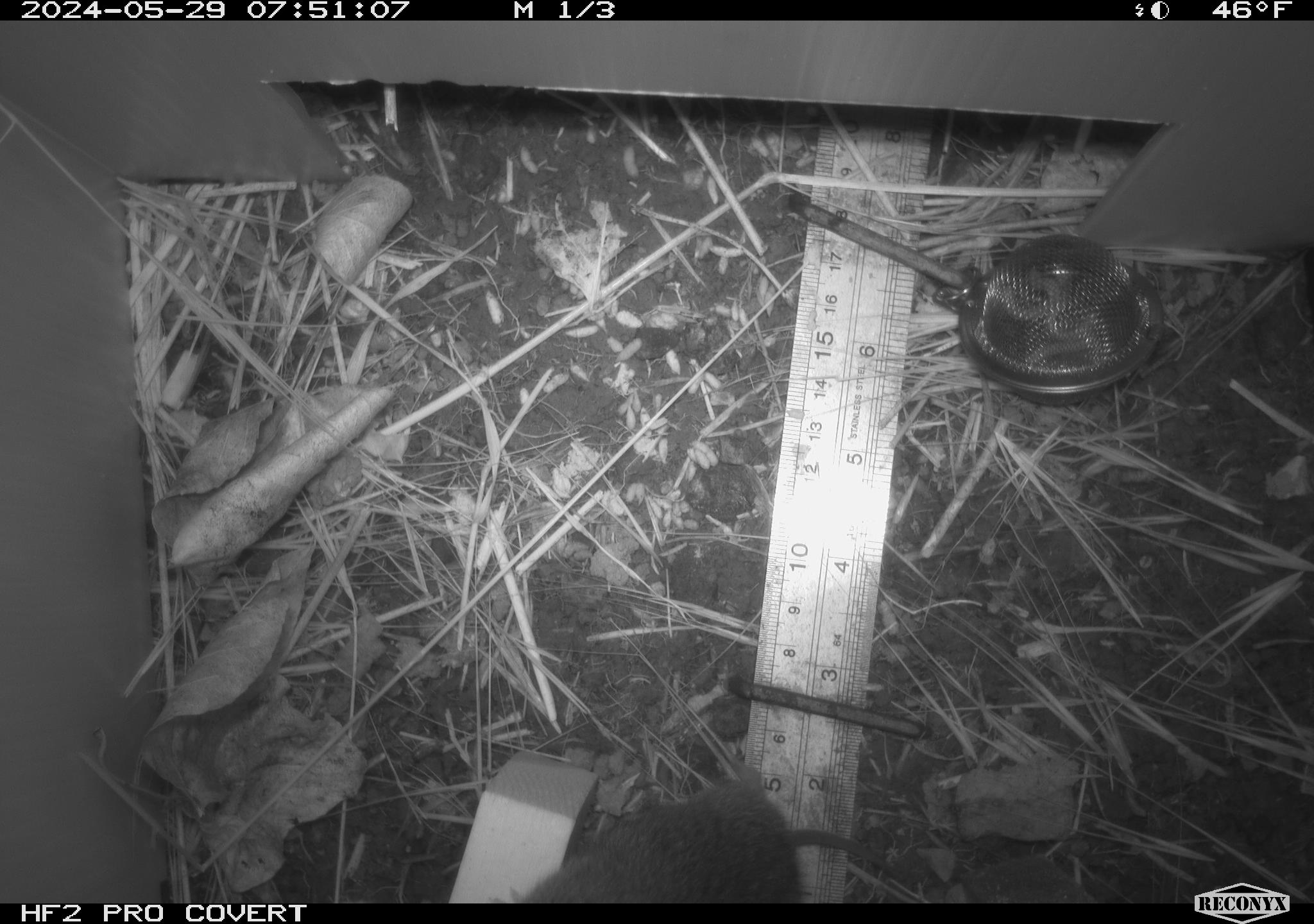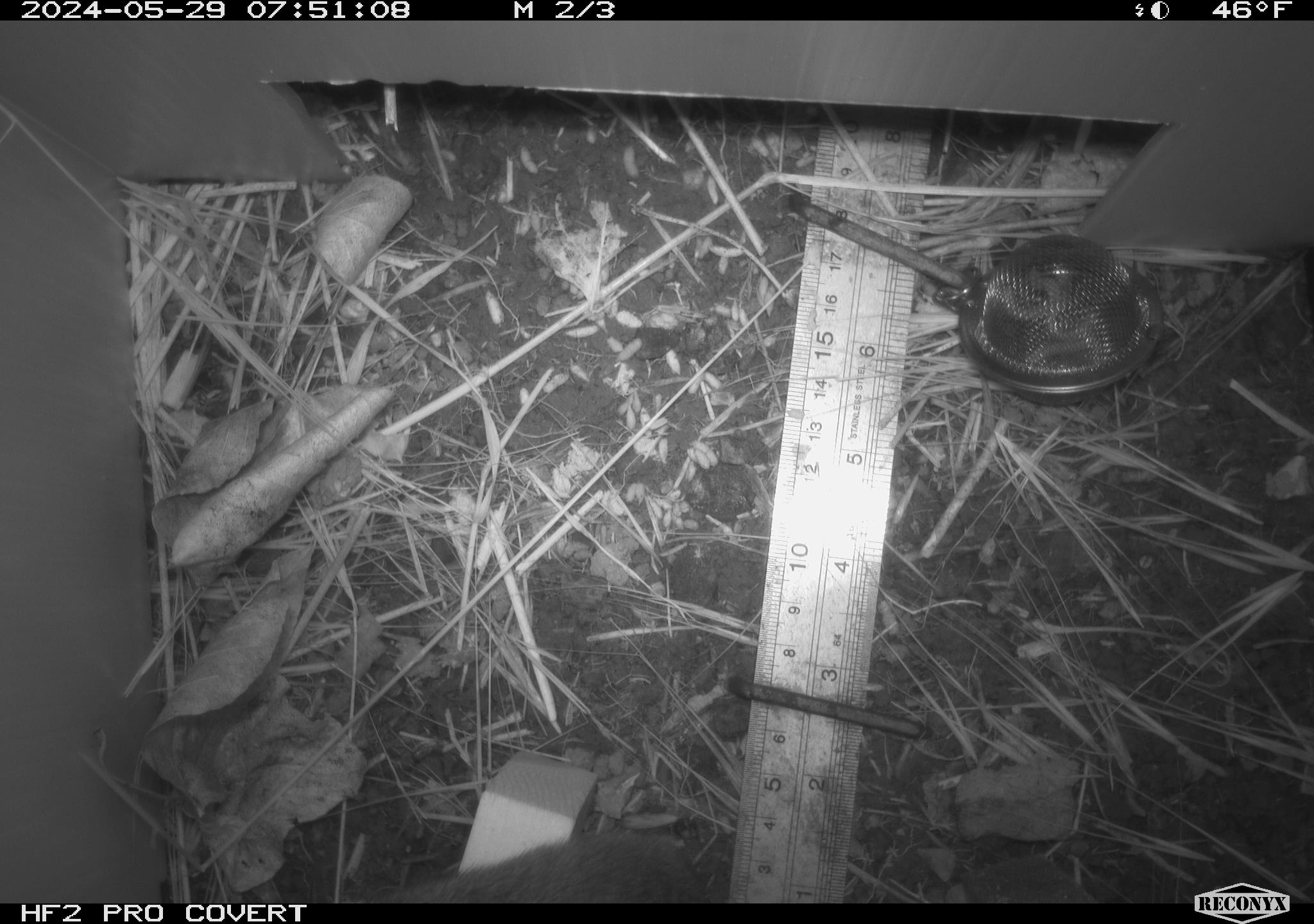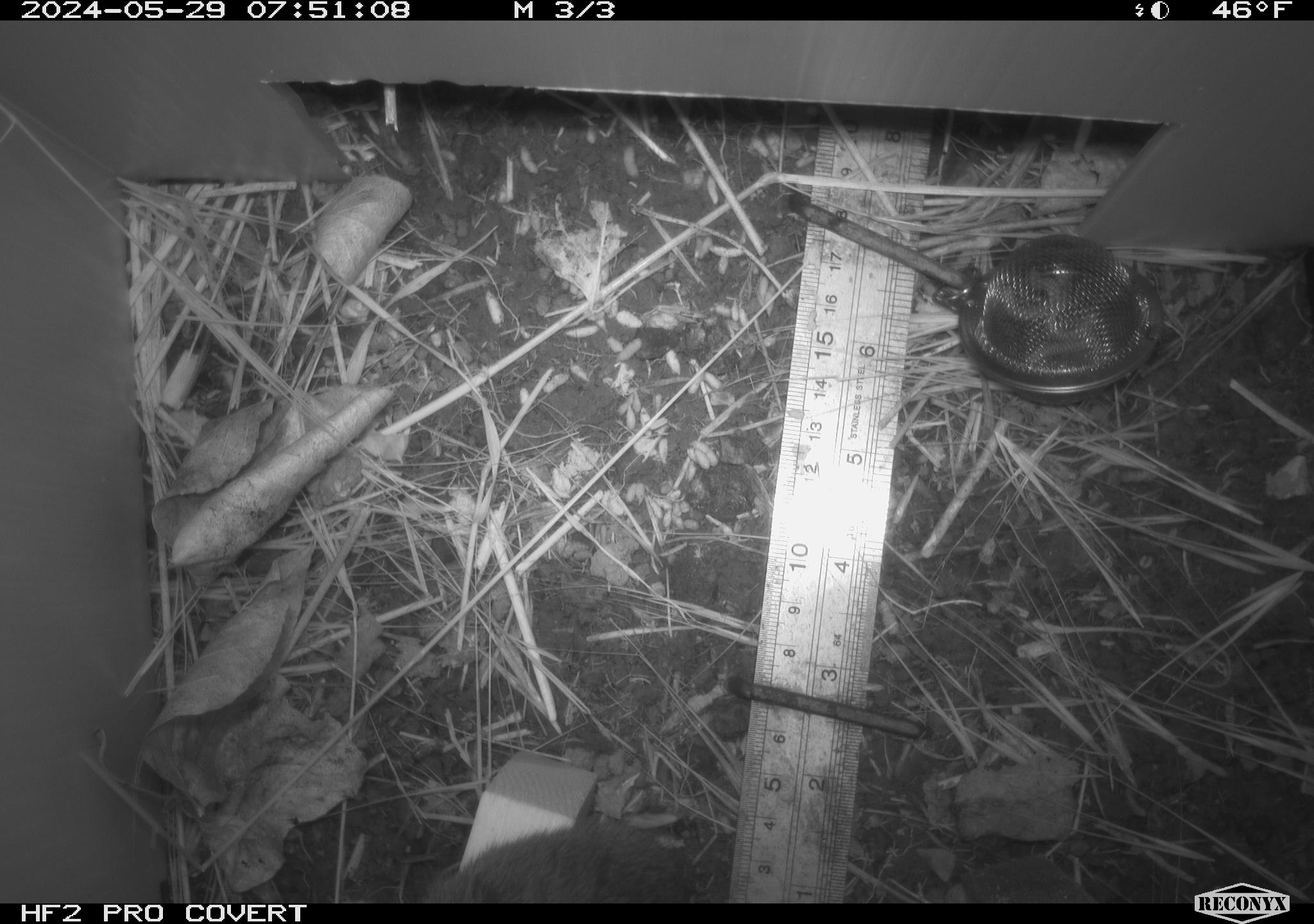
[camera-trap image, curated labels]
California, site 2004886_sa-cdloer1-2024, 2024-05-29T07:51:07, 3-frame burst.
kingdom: Animalia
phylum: Chordata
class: Mammalia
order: Rodentia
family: Cricetidae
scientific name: Arvicolinae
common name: voles, lemmings, and muskrats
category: arvicolinae subfamily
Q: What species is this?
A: Arvicolinae subfamily (voles, lemmings, and muskrats) (Arvicolinae).